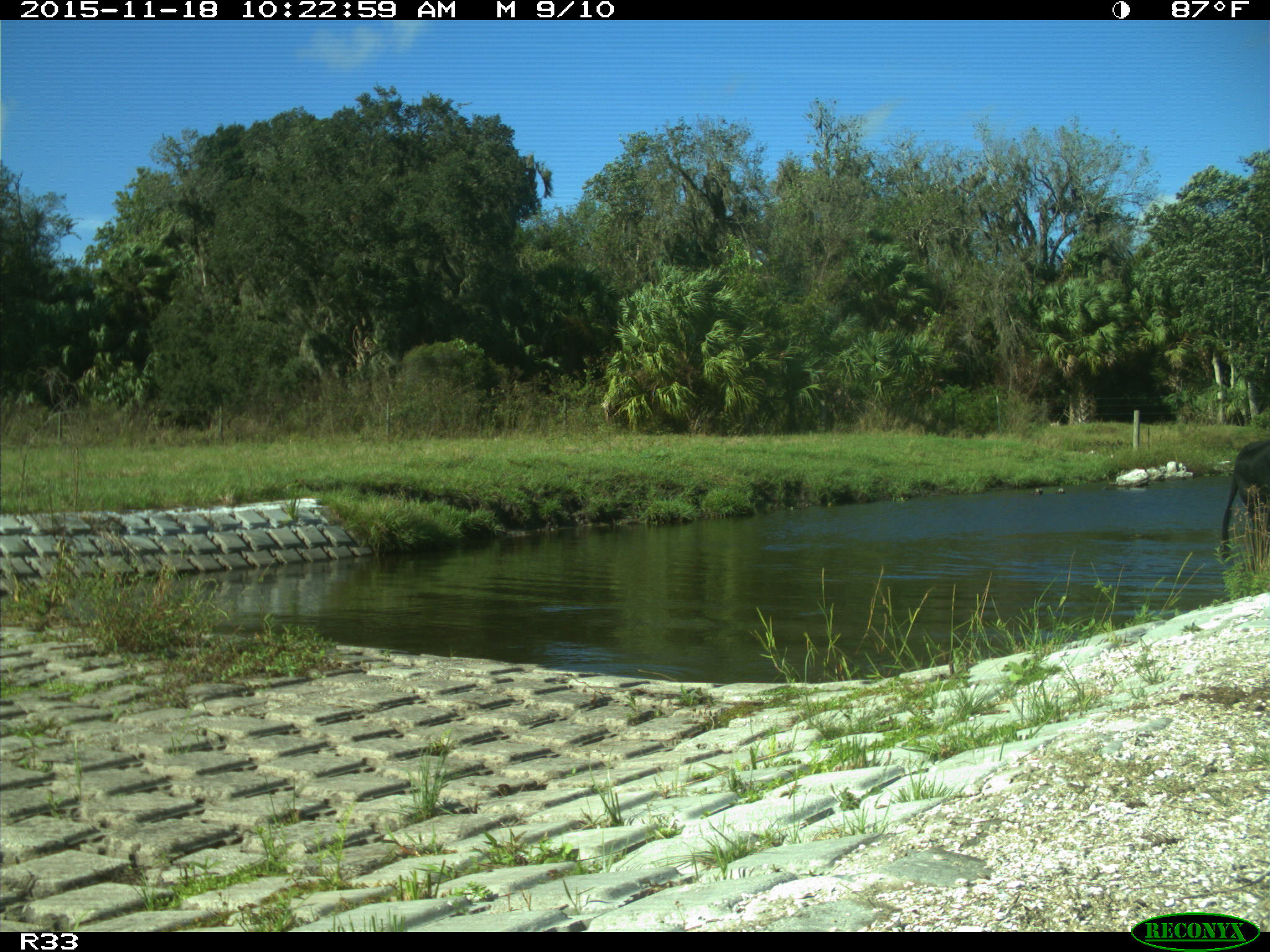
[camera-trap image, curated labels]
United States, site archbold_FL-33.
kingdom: Animalia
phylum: Chordata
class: Mammalia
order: Artiodactyla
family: Bovidae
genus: Bos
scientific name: Bos taurus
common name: domestic cow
Bos taurus (domestic cow).